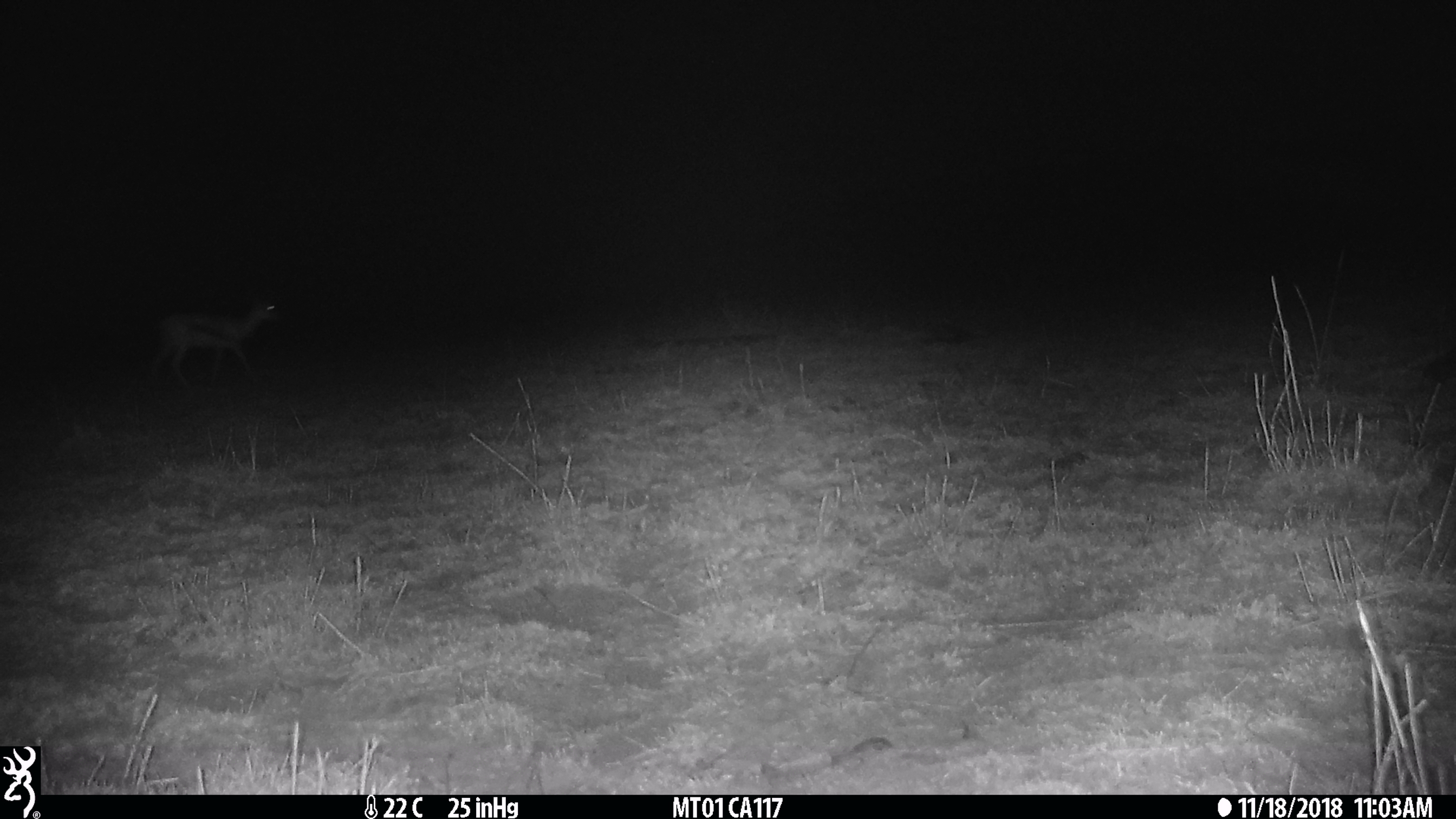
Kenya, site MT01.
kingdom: Animalia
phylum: Chordata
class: Mammalia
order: Artiodactyla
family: Bovidae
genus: Eudorcas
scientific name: Eudorcas thomsonii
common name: thomon's gazelle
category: gazelle thomsons